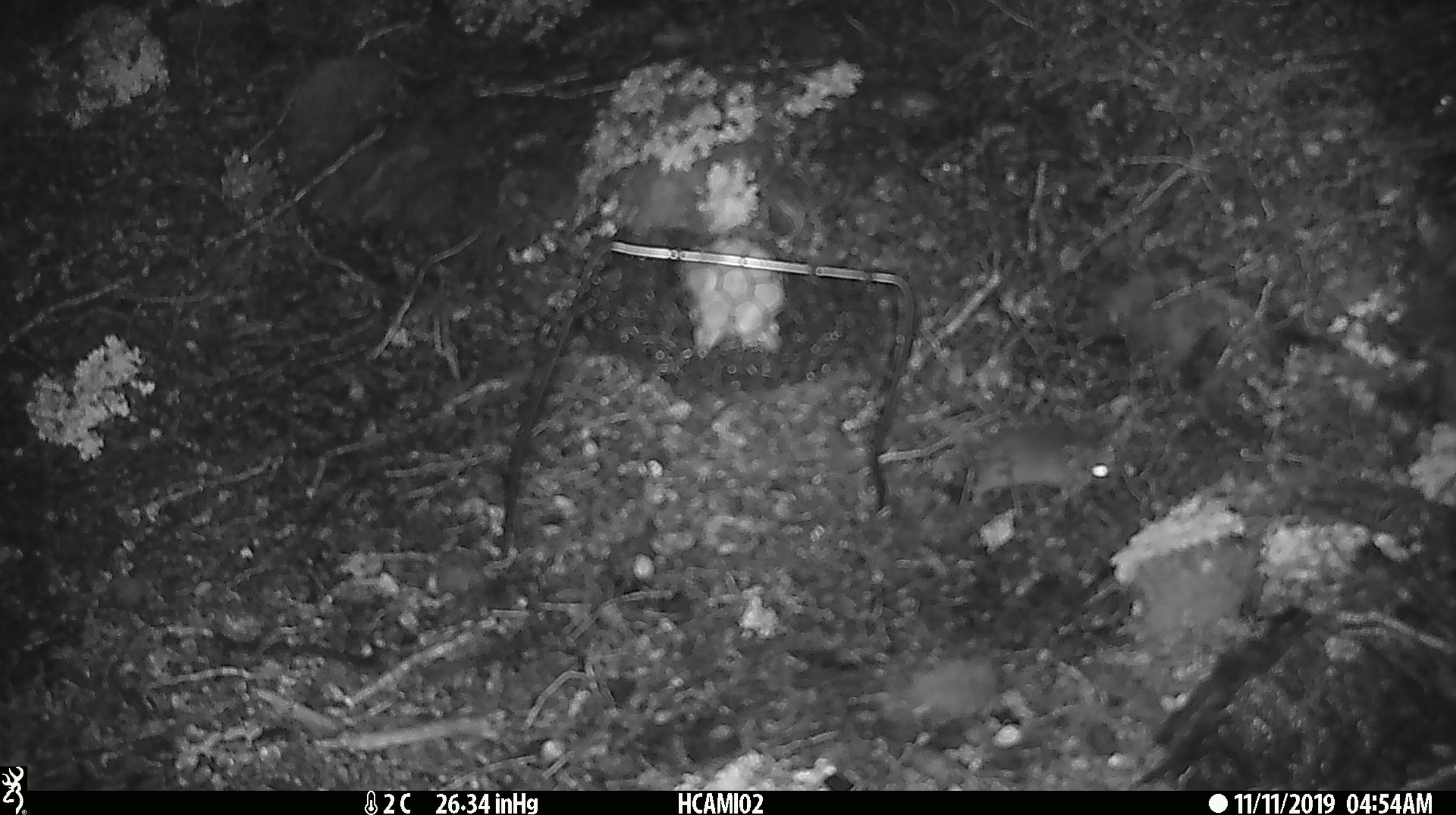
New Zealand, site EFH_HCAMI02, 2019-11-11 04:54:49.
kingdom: Animalia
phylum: Chordata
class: Mammalia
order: Rodentia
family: Muridae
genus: Mus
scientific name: Mus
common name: mouse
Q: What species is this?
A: Mouse (Mus).